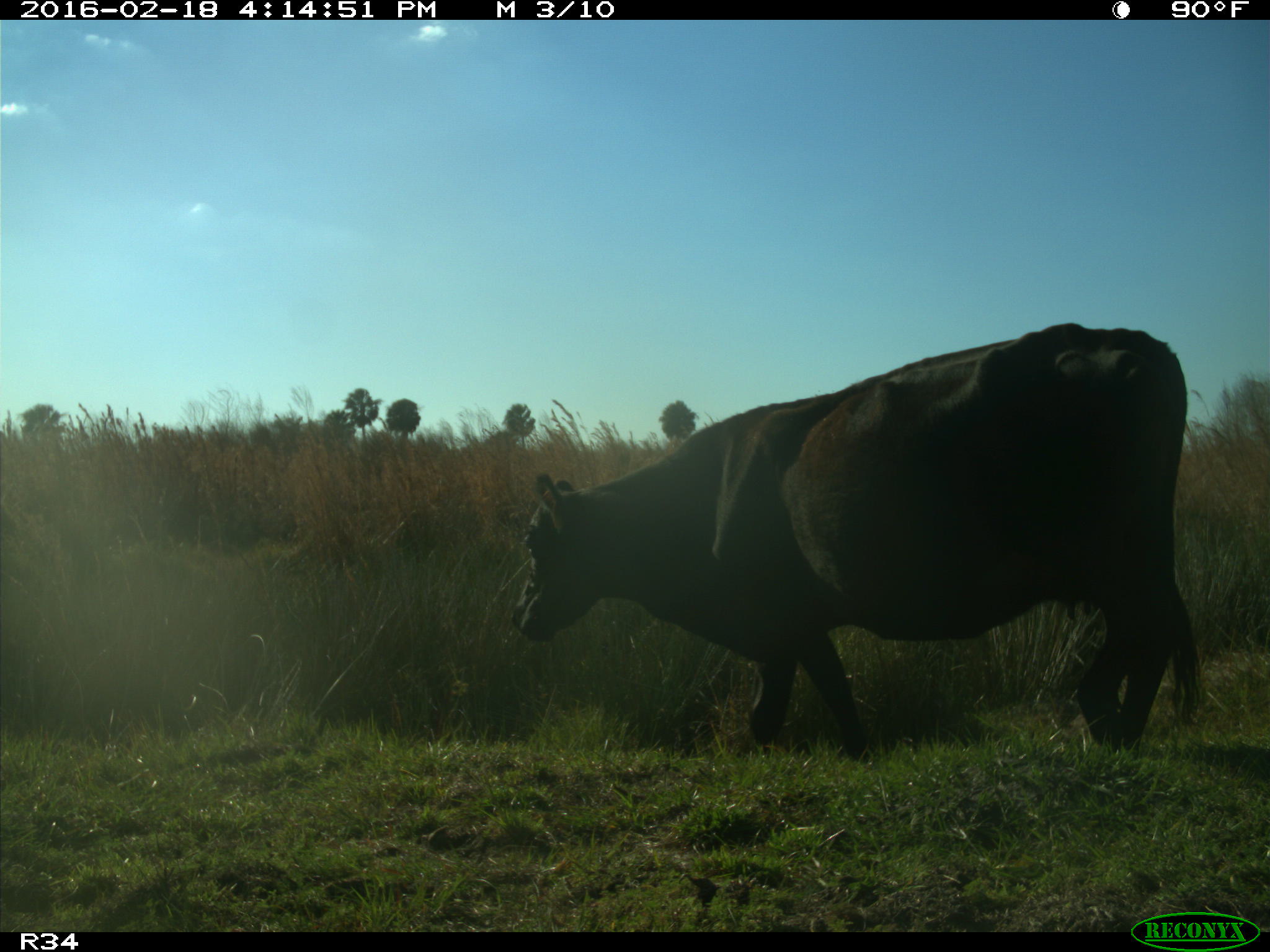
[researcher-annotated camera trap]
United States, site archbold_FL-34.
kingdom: Animalia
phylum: Chordata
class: Mammalia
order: Artiodactyla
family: Bovidae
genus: Bos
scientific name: Bos taurus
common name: domestic cow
Bos taurus (domestic cow).